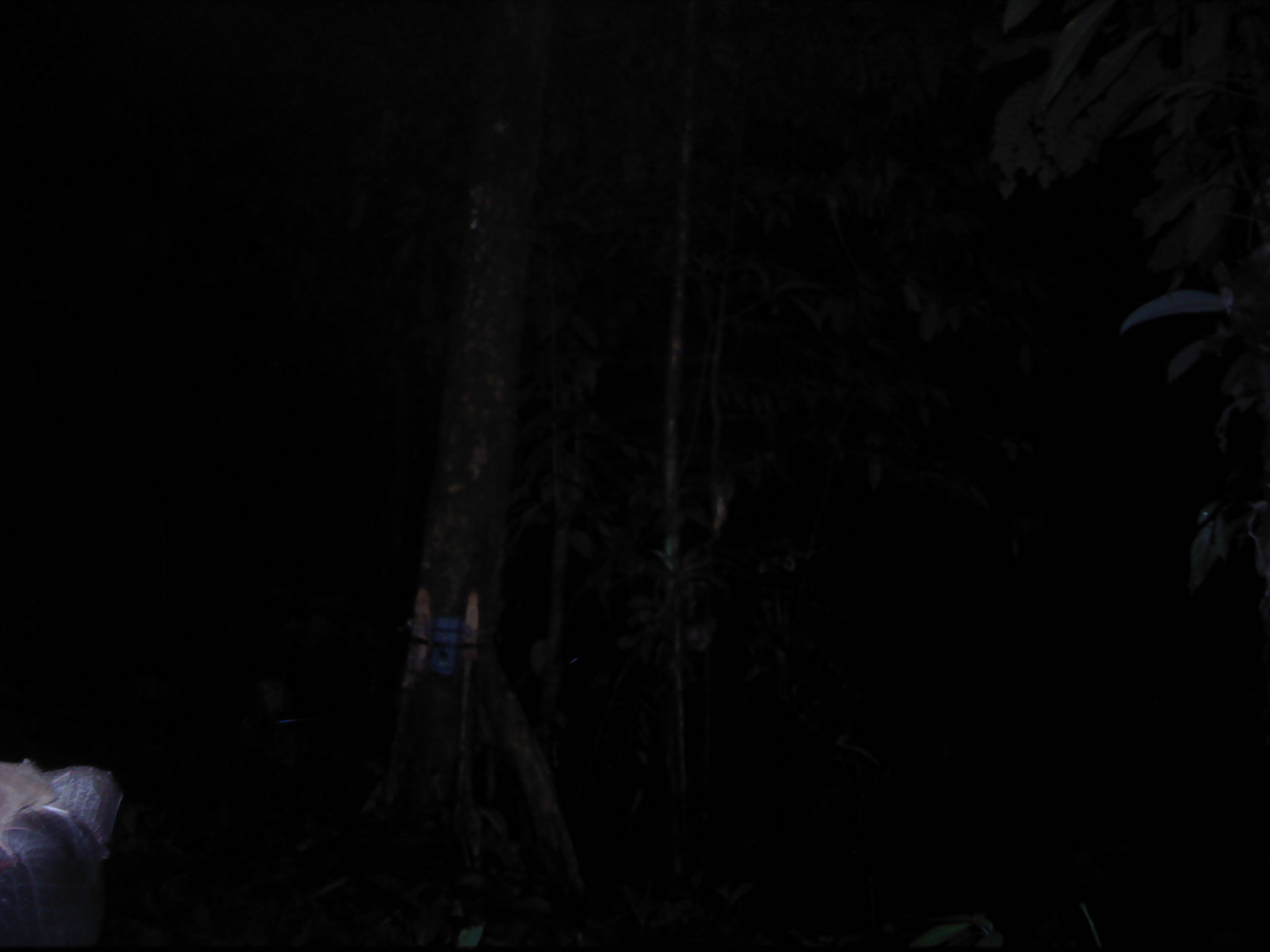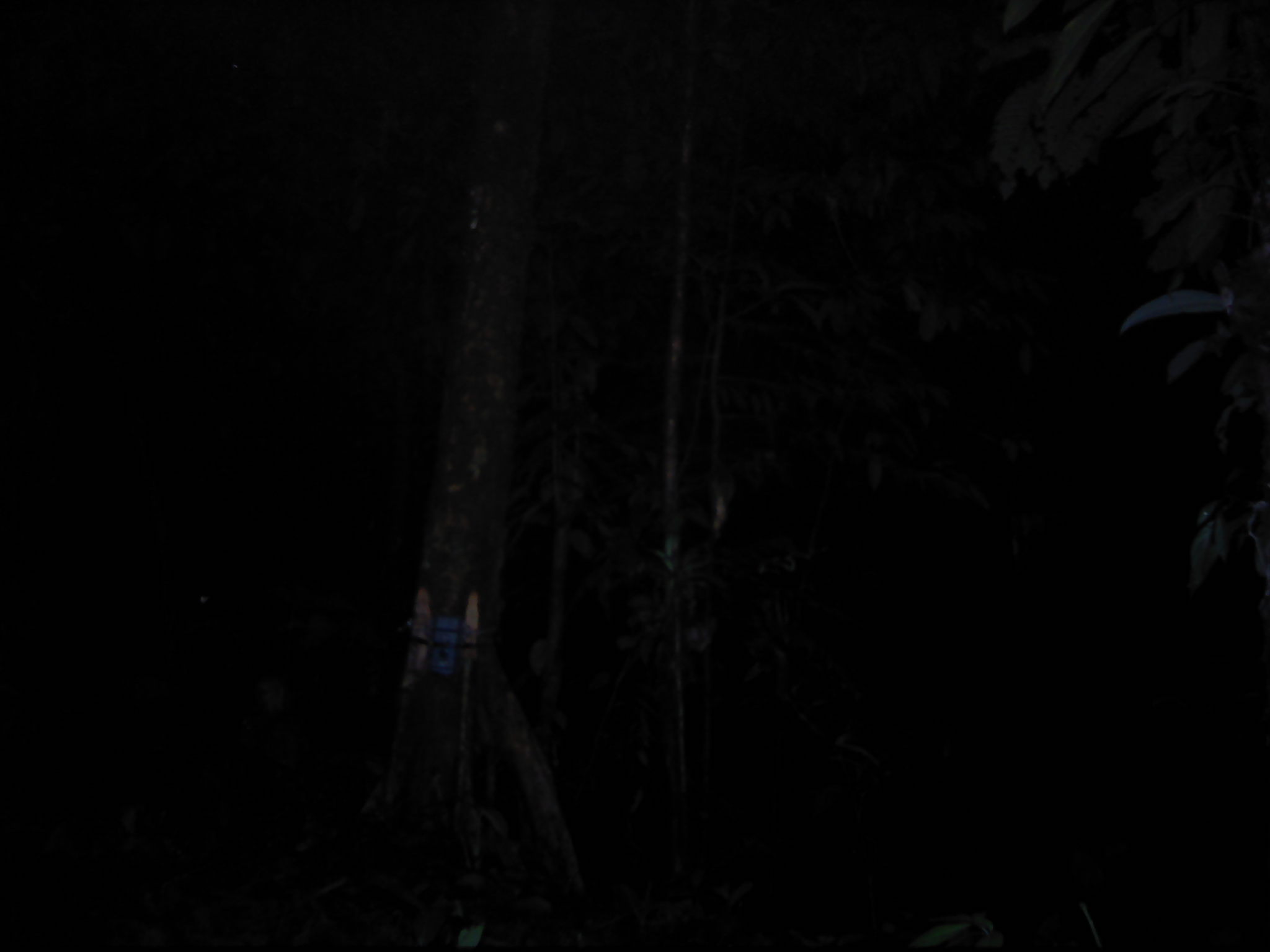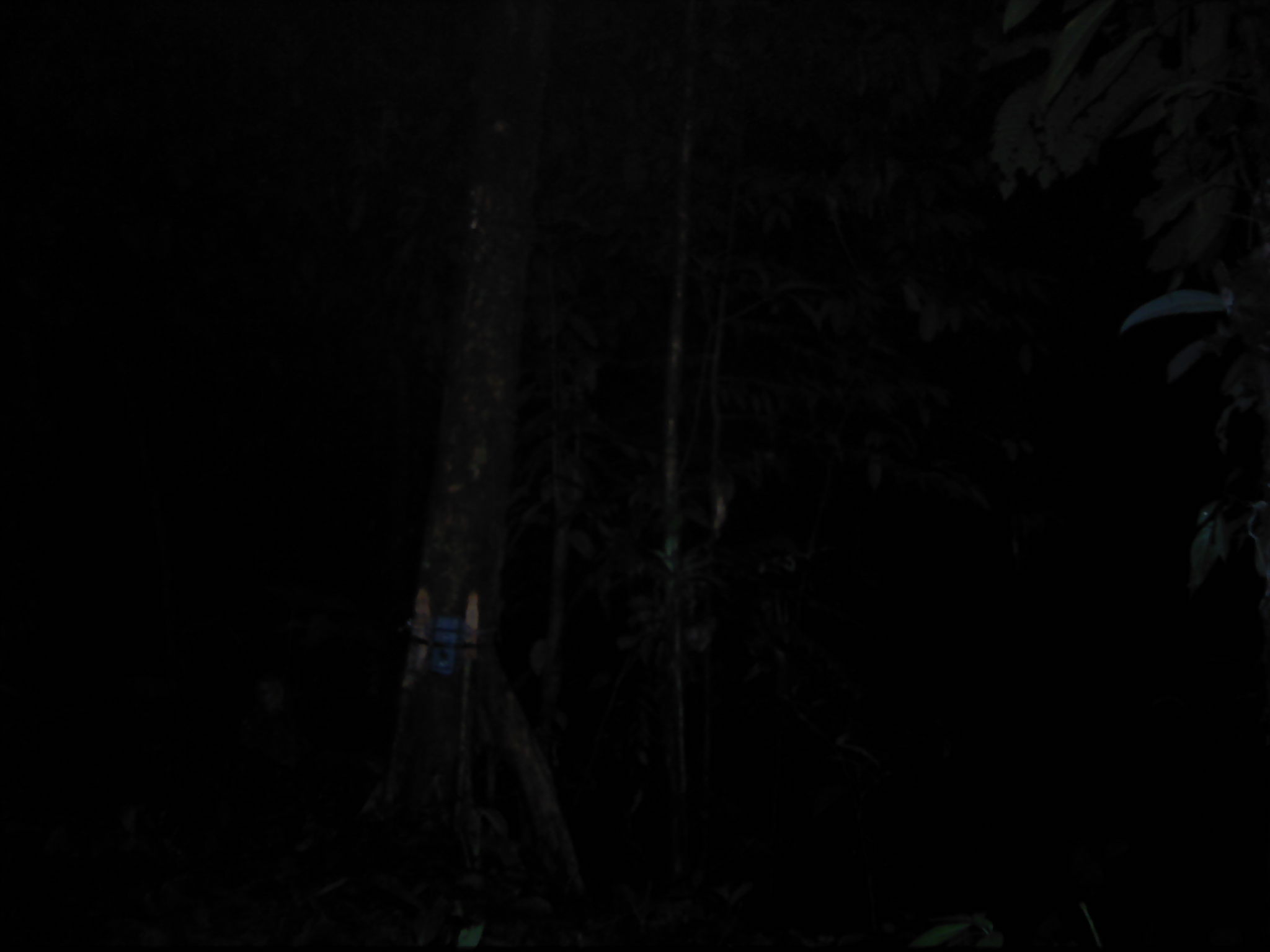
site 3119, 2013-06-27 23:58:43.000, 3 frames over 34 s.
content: unidentified animal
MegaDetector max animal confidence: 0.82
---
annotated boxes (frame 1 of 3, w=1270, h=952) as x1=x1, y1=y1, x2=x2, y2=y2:
unknown: x1=0, y1=758, x2=124, y2=949